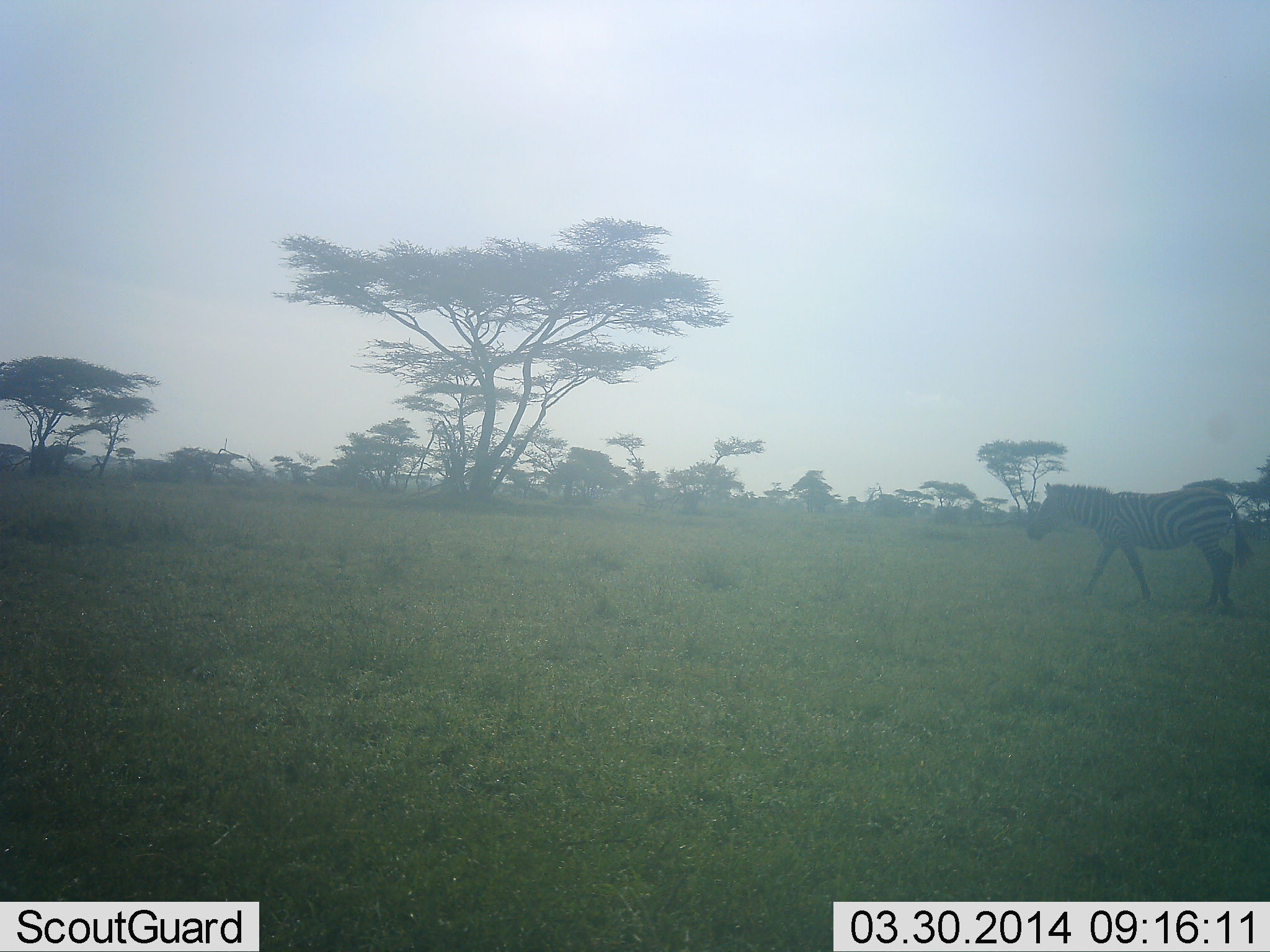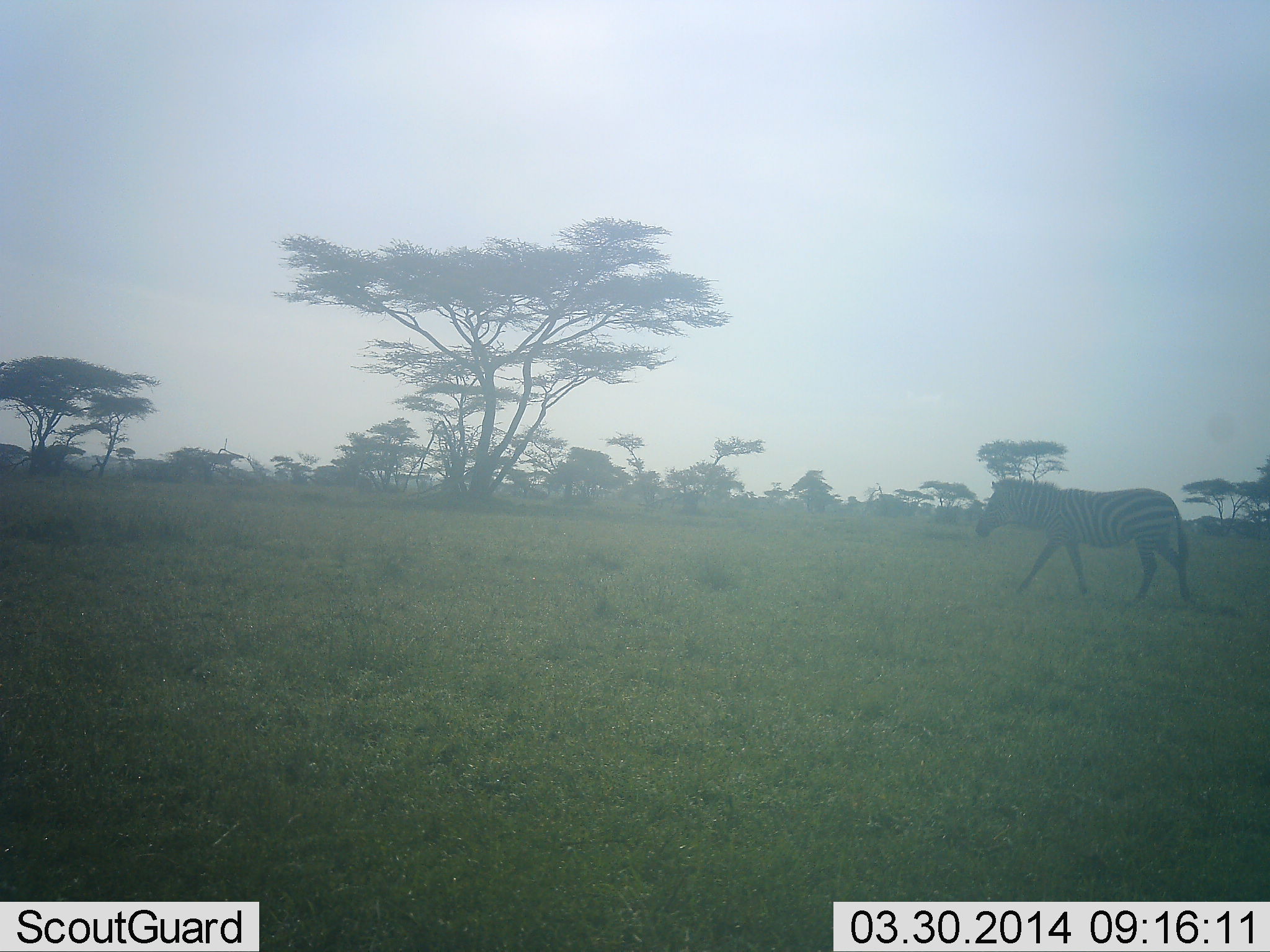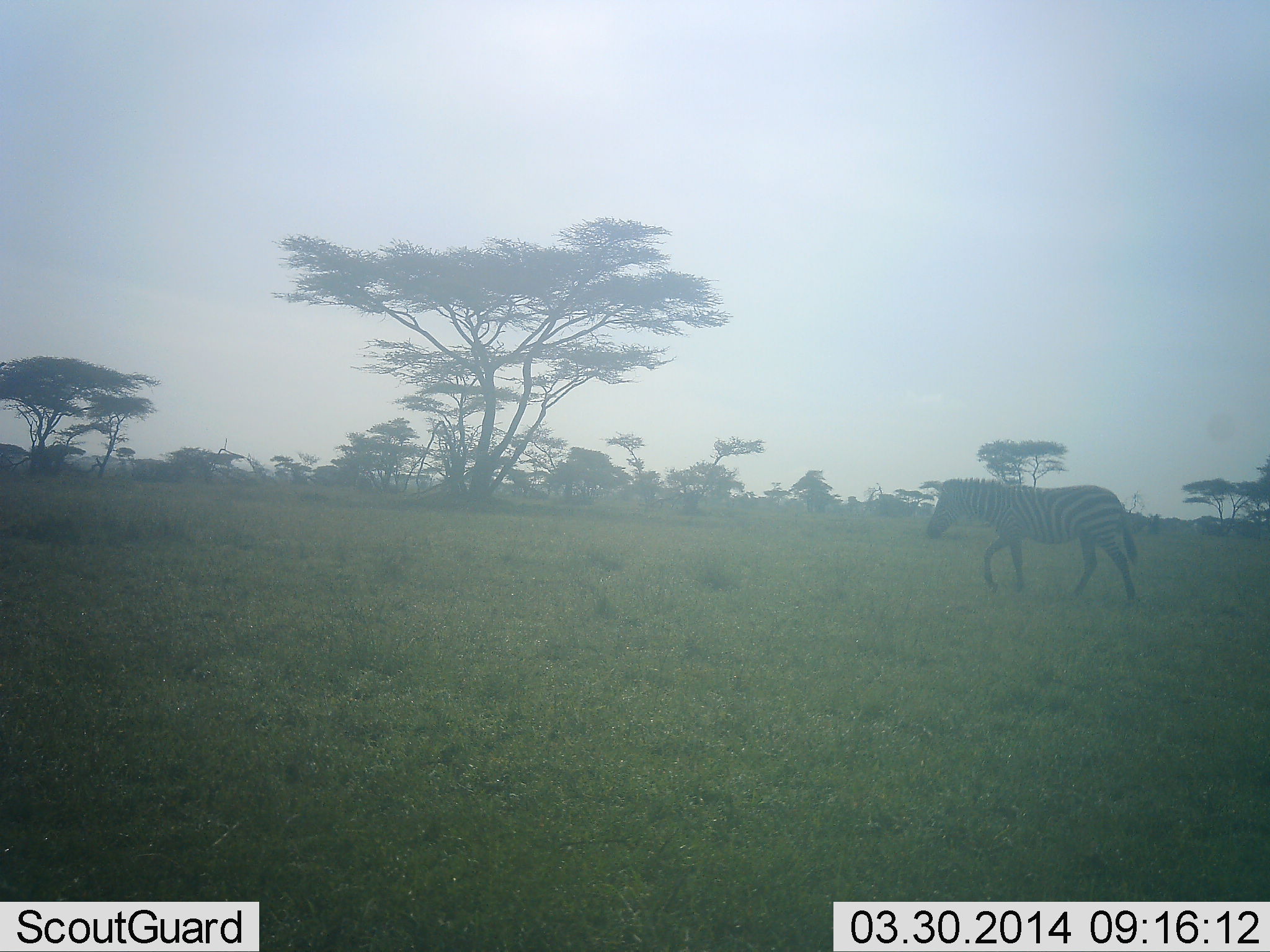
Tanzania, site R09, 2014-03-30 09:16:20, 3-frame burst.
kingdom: Animalia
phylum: Chordata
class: Mammalia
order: Perissodactyla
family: Equidae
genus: Equus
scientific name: Equus quagga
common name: plains zebra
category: zebra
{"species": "zebra (plains zebra) (Equus quagga)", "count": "1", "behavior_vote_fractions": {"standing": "10%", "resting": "0%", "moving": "90%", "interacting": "0%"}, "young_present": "0%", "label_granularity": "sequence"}